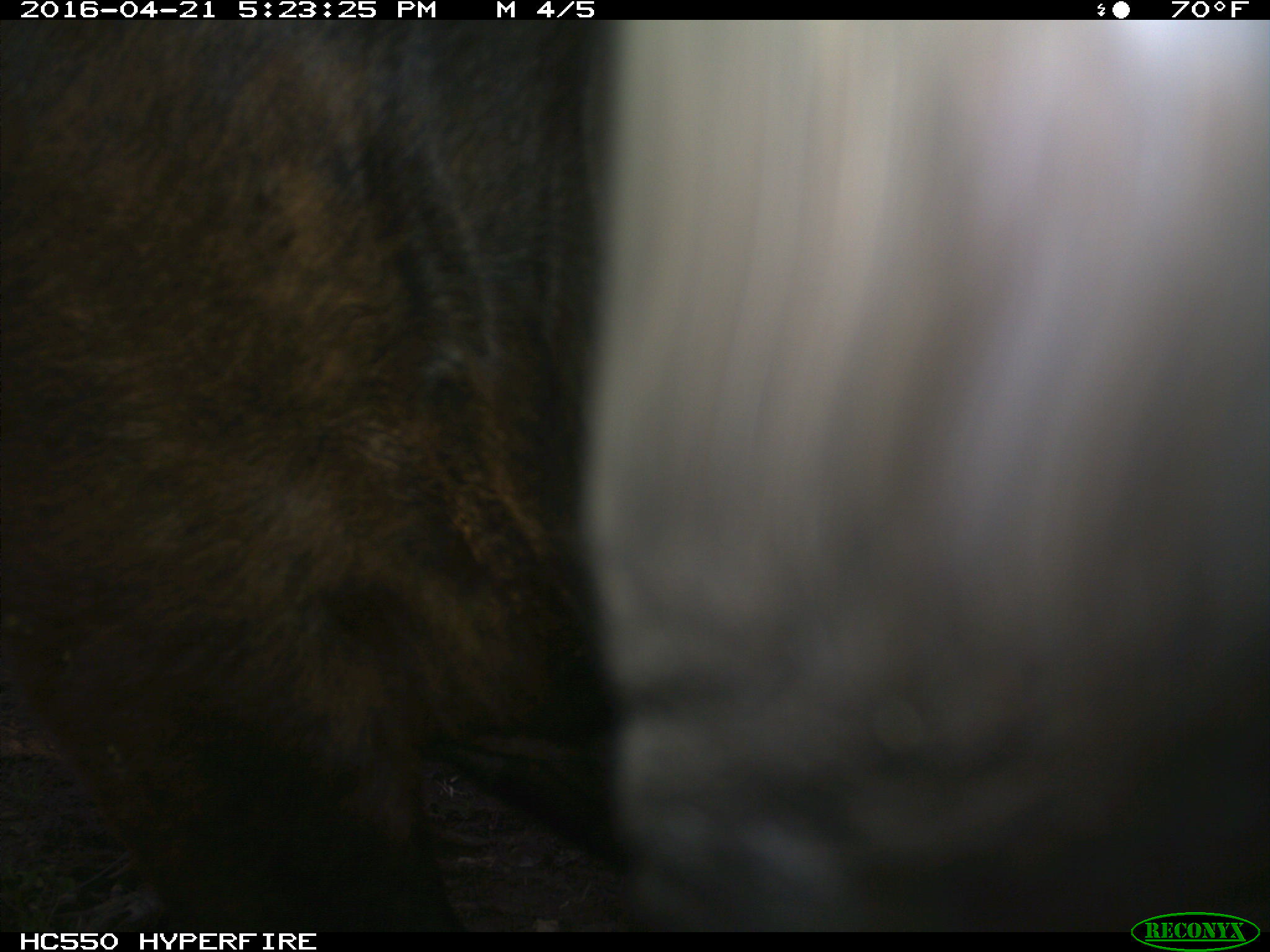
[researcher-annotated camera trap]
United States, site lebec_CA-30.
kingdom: Animalia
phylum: Chordata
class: Mammalia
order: Artiodactyla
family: Bovidae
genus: Bos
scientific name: Bos taurus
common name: domestic cow